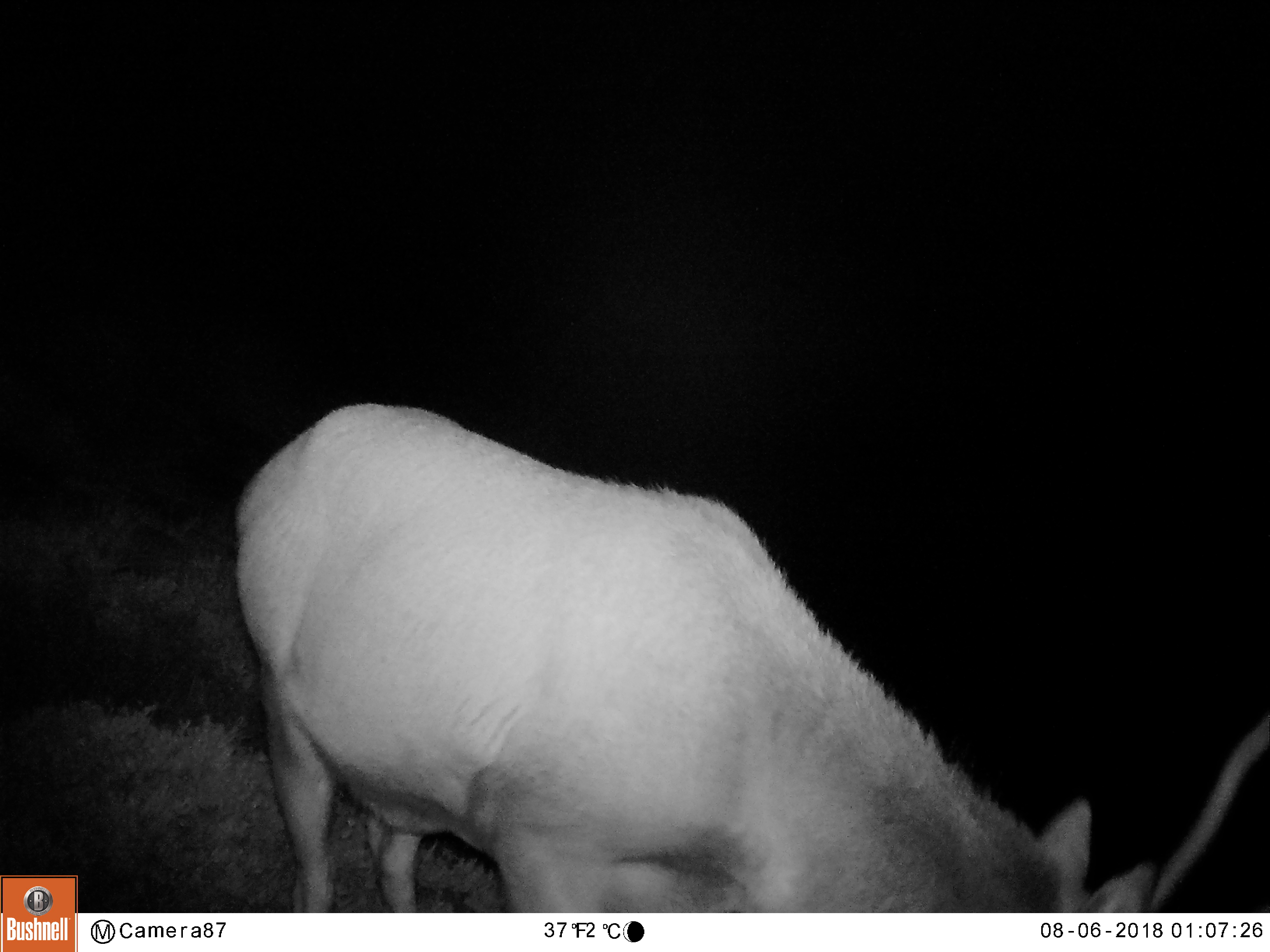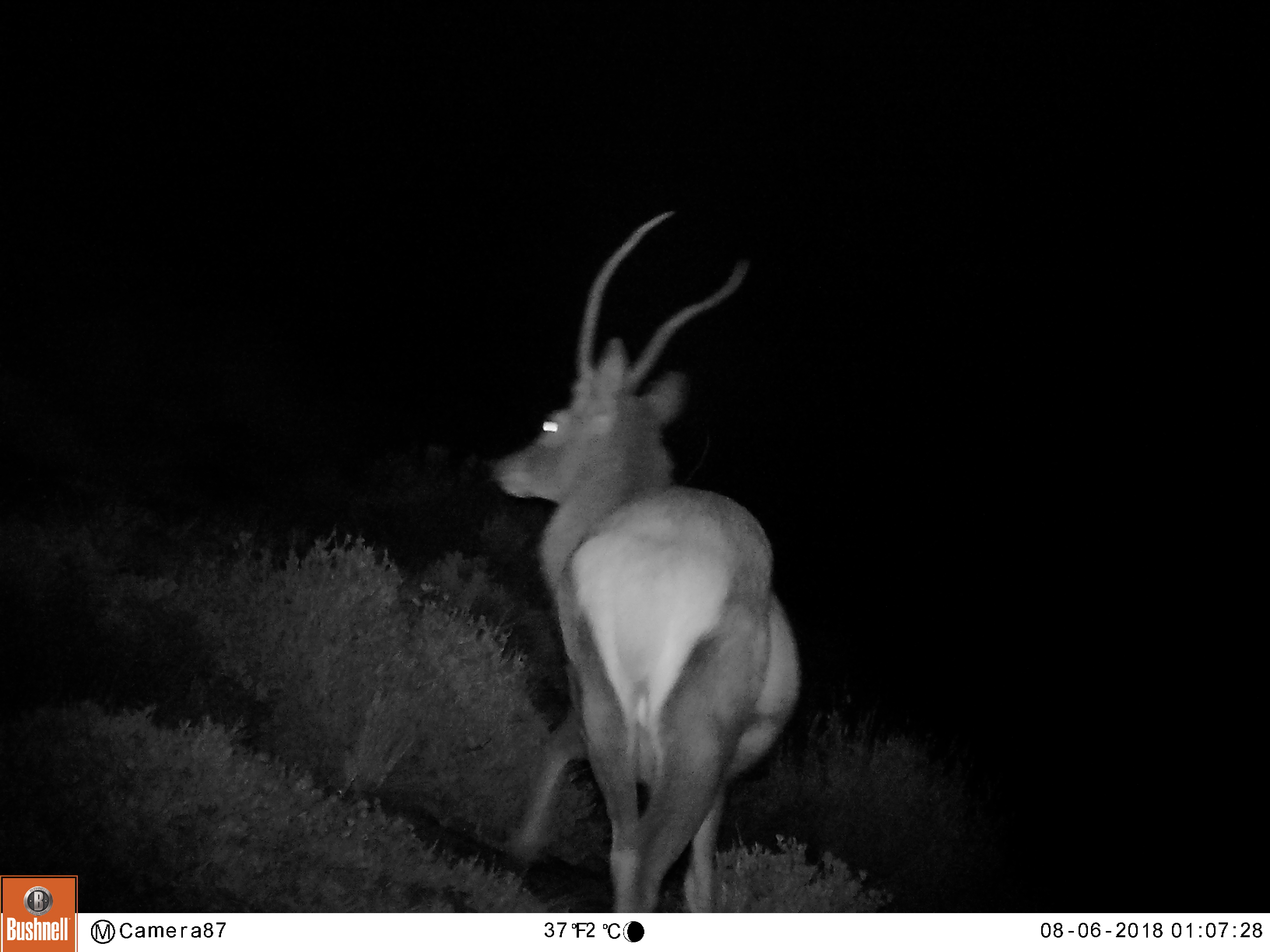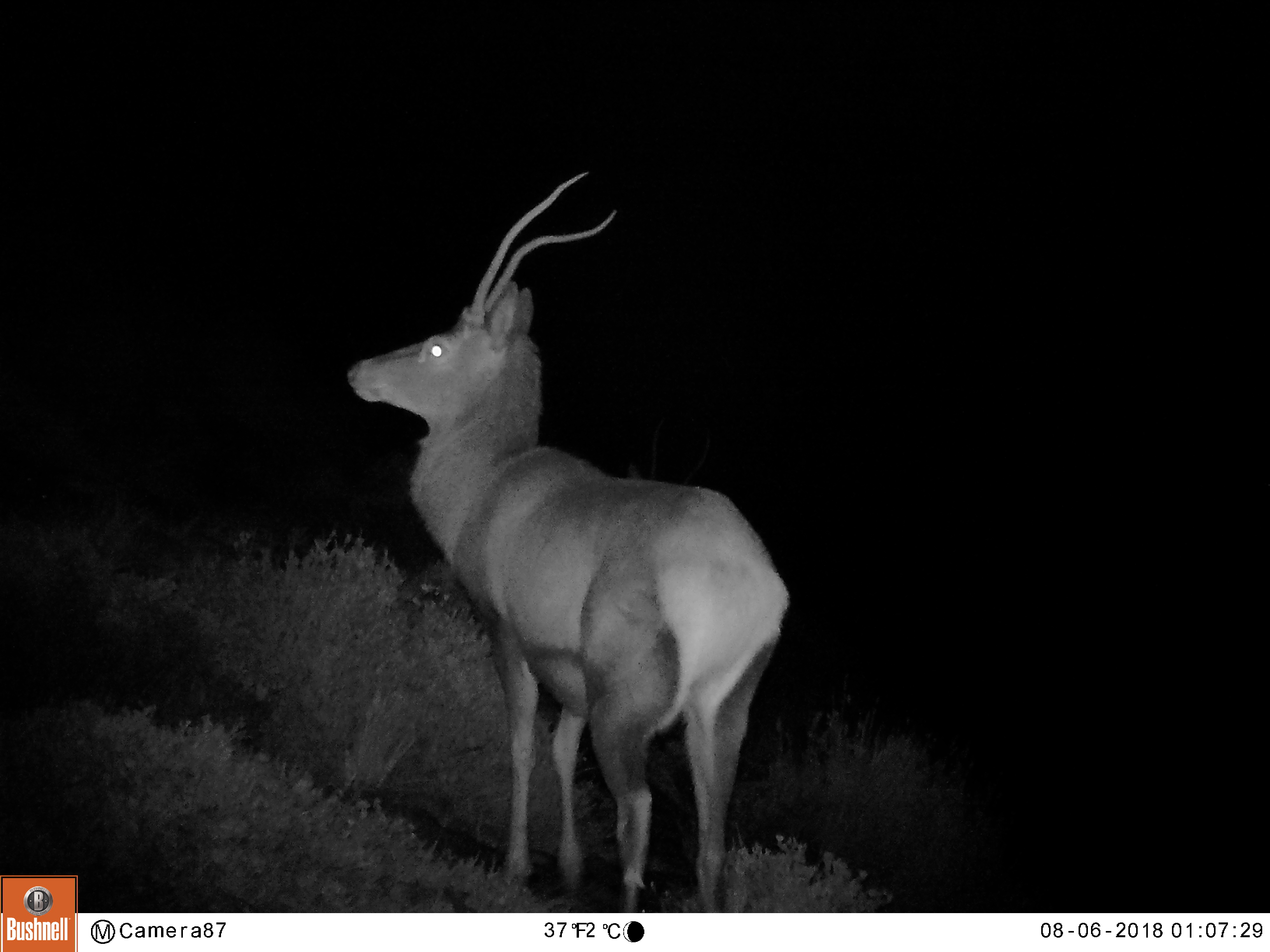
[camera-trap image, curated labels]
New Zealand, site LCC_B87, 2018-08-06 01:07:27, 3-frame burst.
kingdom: Animalia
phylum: Chordata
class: Mammalia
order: Artiodactyla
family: Cervidae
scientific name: Cervidae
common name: deer